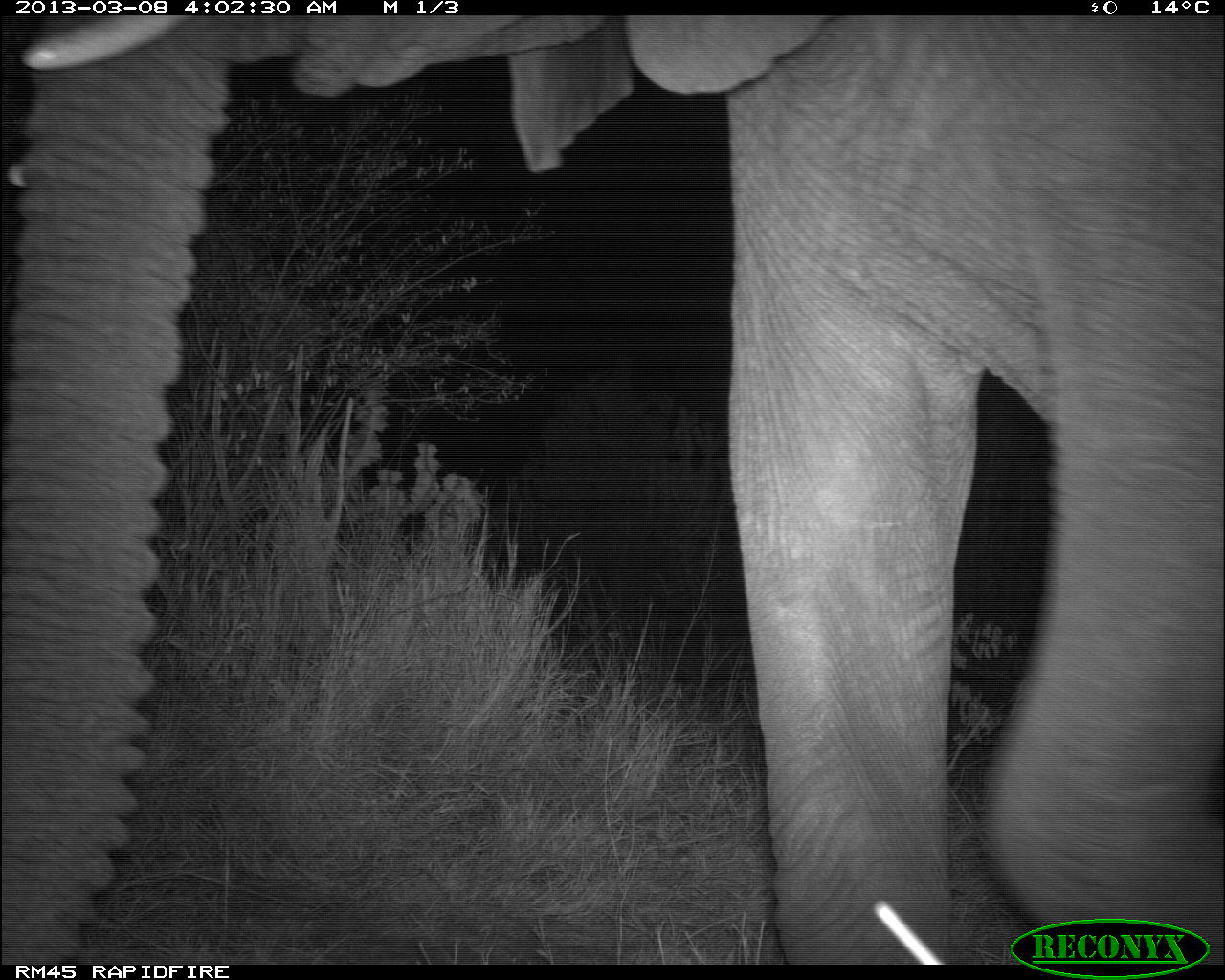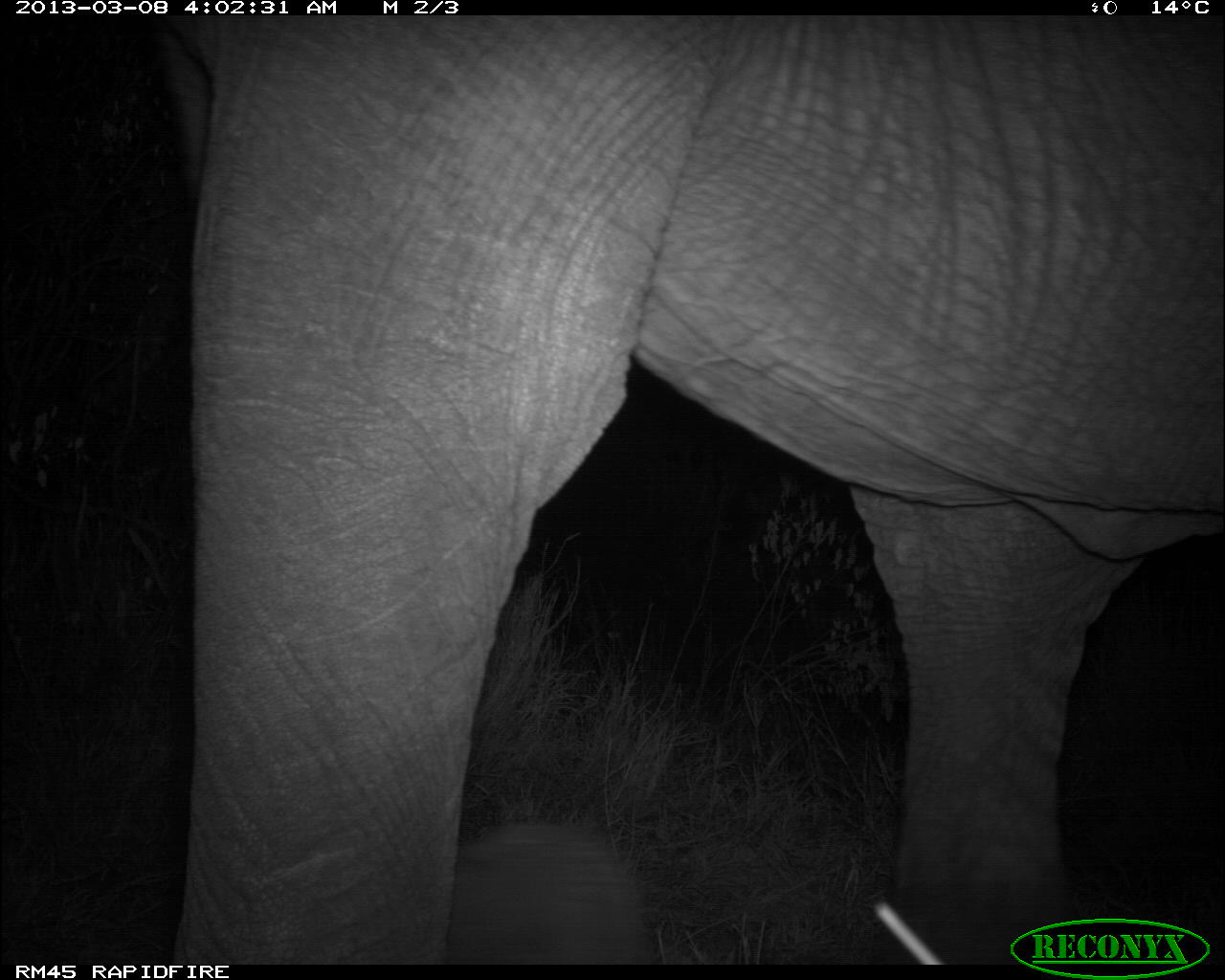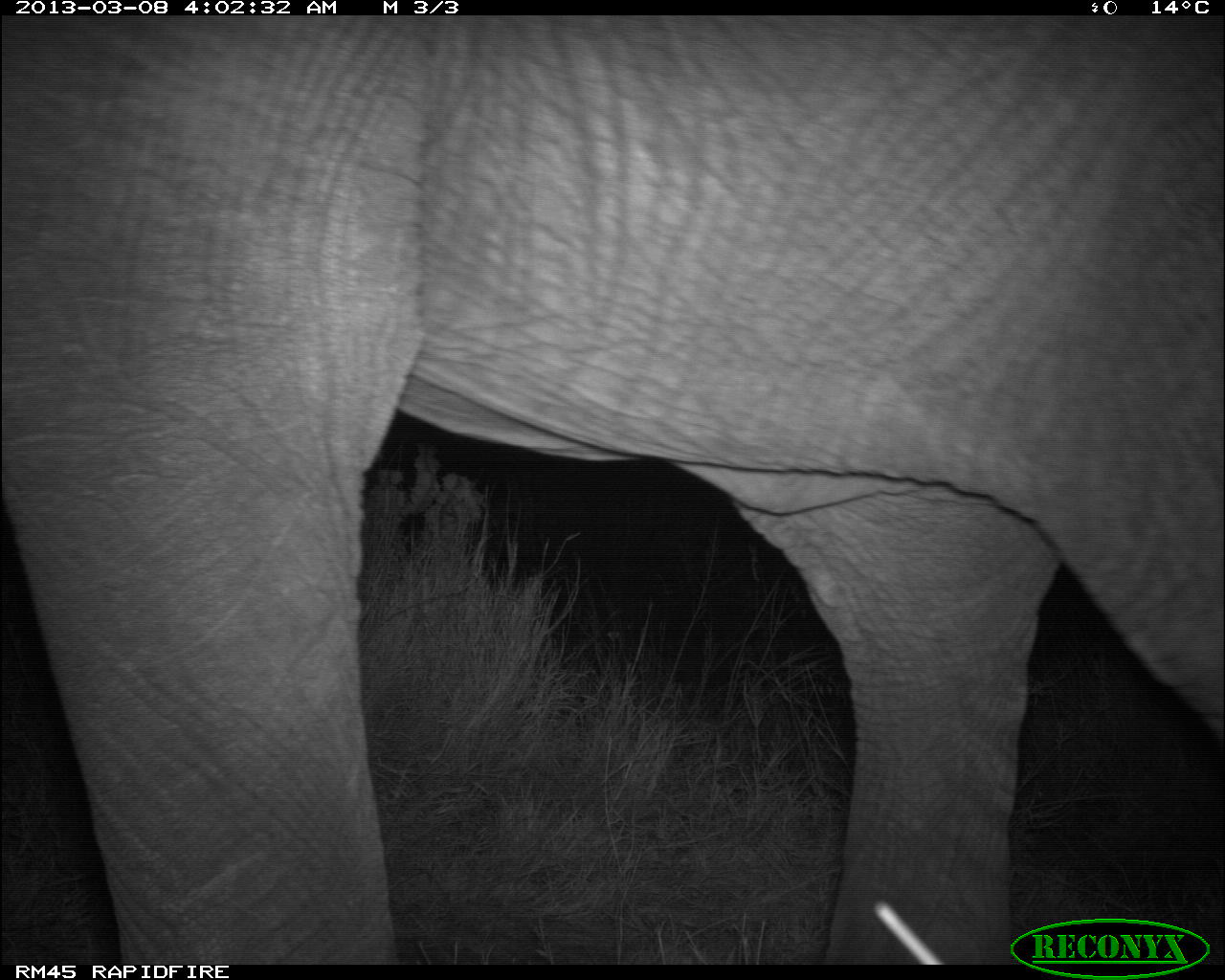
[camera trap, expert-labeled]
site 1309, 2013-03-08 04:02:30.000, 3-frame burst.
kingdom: Animalia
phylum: Chordata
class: Mammalia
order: Proboscidea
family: Elephantidae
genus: Loxodonta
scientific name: Loxodonta africana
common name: african bush elephant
Loxodonta africana (african bush elephant), count 1.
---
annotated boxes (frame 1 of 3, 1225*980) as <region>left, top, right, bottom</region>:
loxodonta africana: <region>0, 16, 1225, 966</region>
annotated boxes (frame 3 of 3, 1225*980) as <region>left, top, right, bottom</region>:
loxodonta africana: <region>0, 16, 1225, 966</region>